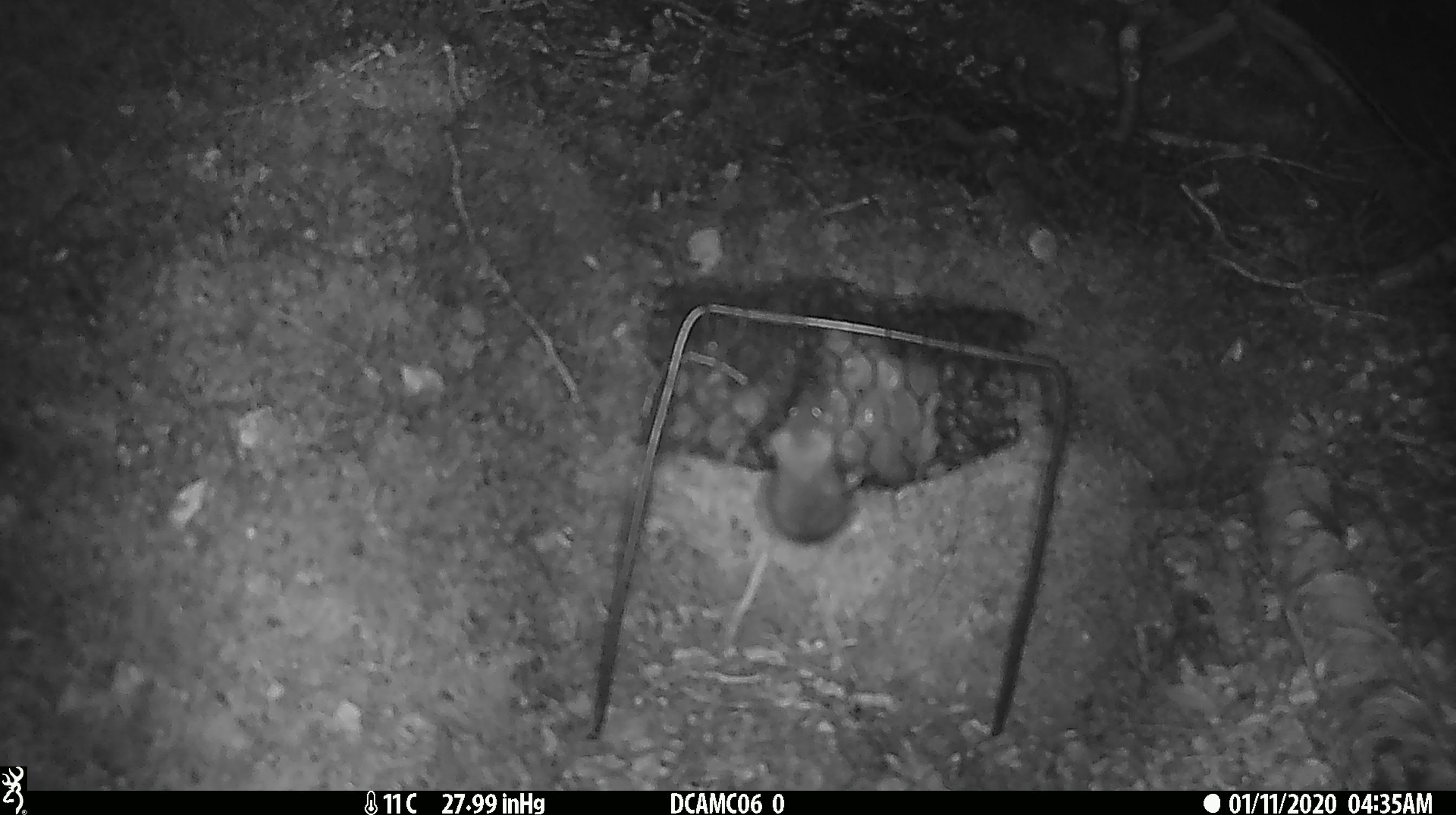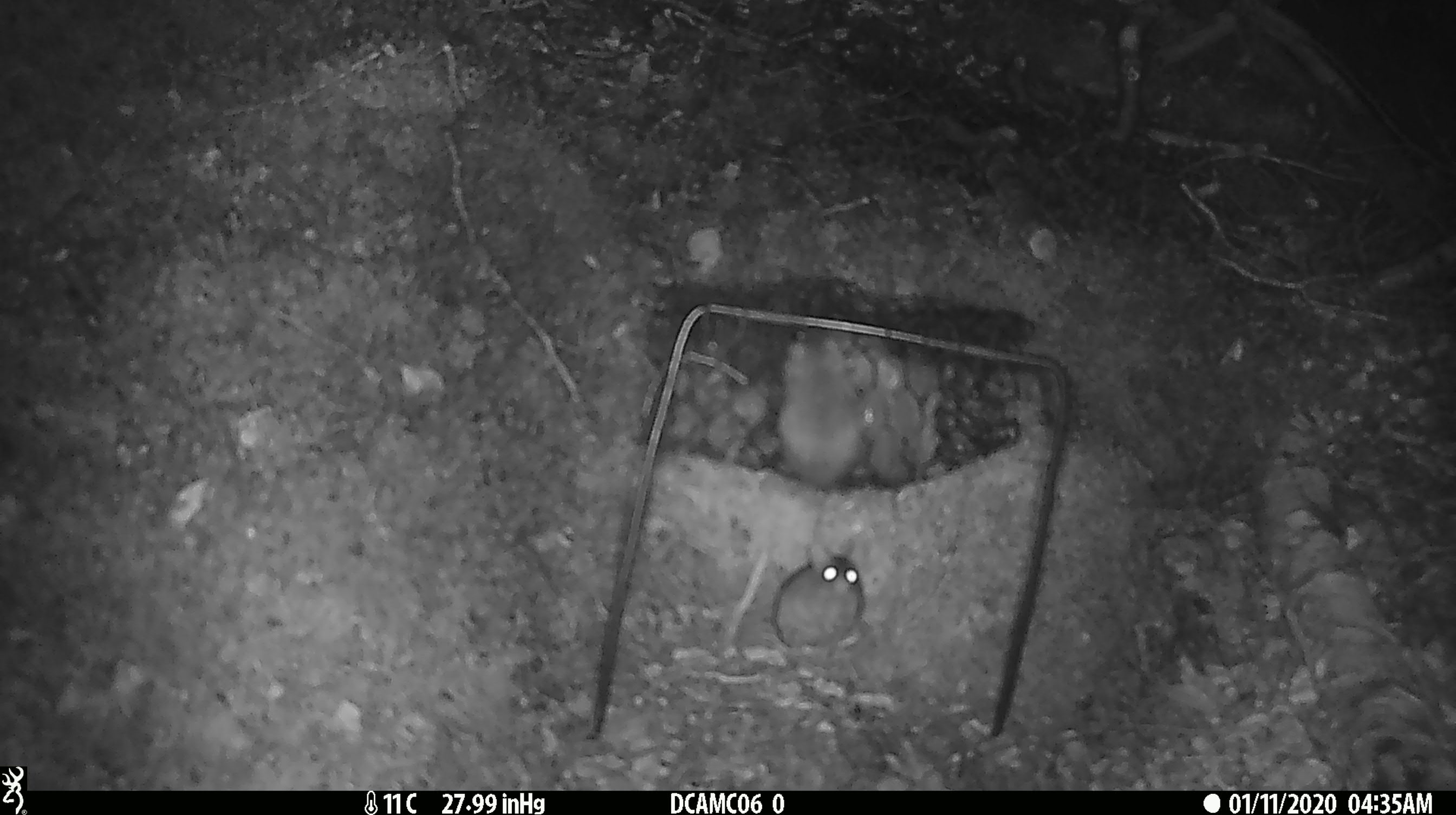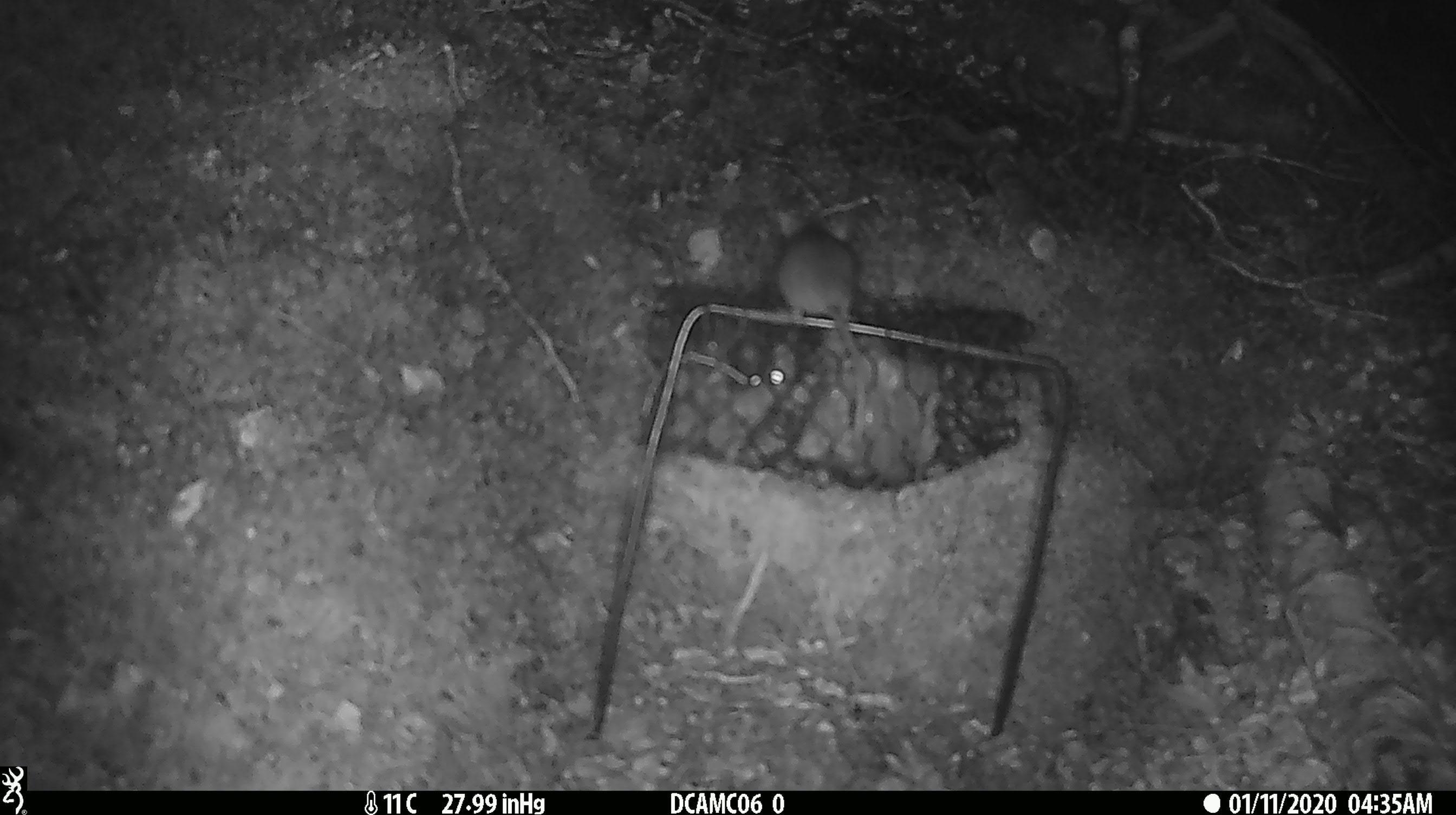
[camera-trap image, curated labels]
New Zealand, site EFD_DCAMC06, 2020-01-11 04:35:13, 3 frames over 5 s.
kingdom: Animalia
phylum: Chordata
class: Mammalia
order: Rodentia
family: Muridae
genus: Mus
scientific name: Mus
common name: mouse